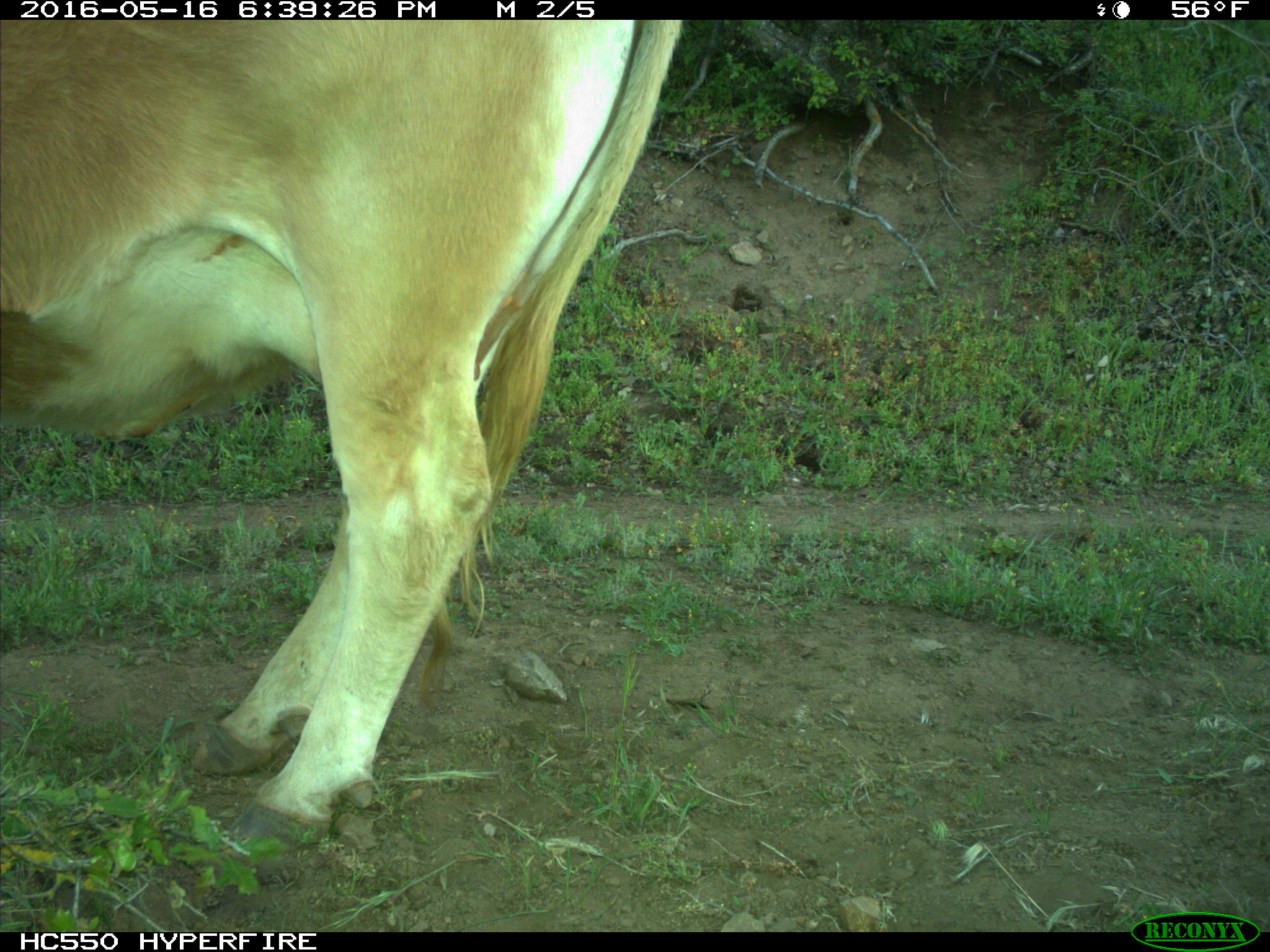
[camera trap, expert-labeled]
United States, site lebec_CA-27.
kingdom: Animalia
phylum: Chordata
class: Mammalia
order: Artiodactyla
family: Bovidae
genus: Bos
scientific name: Bos taurus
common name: domestic cow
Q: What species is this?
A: Bos taurus (domestic cow).